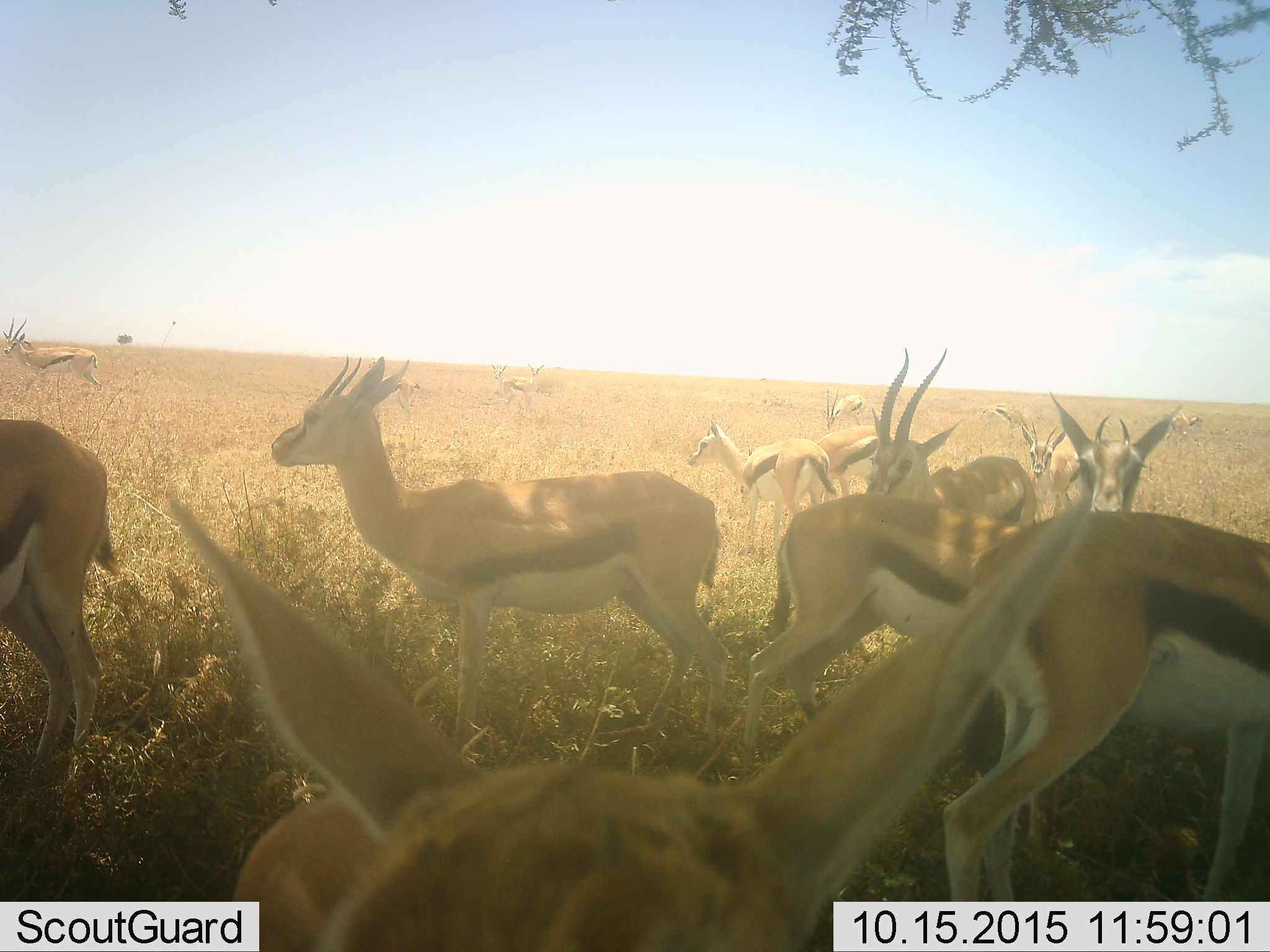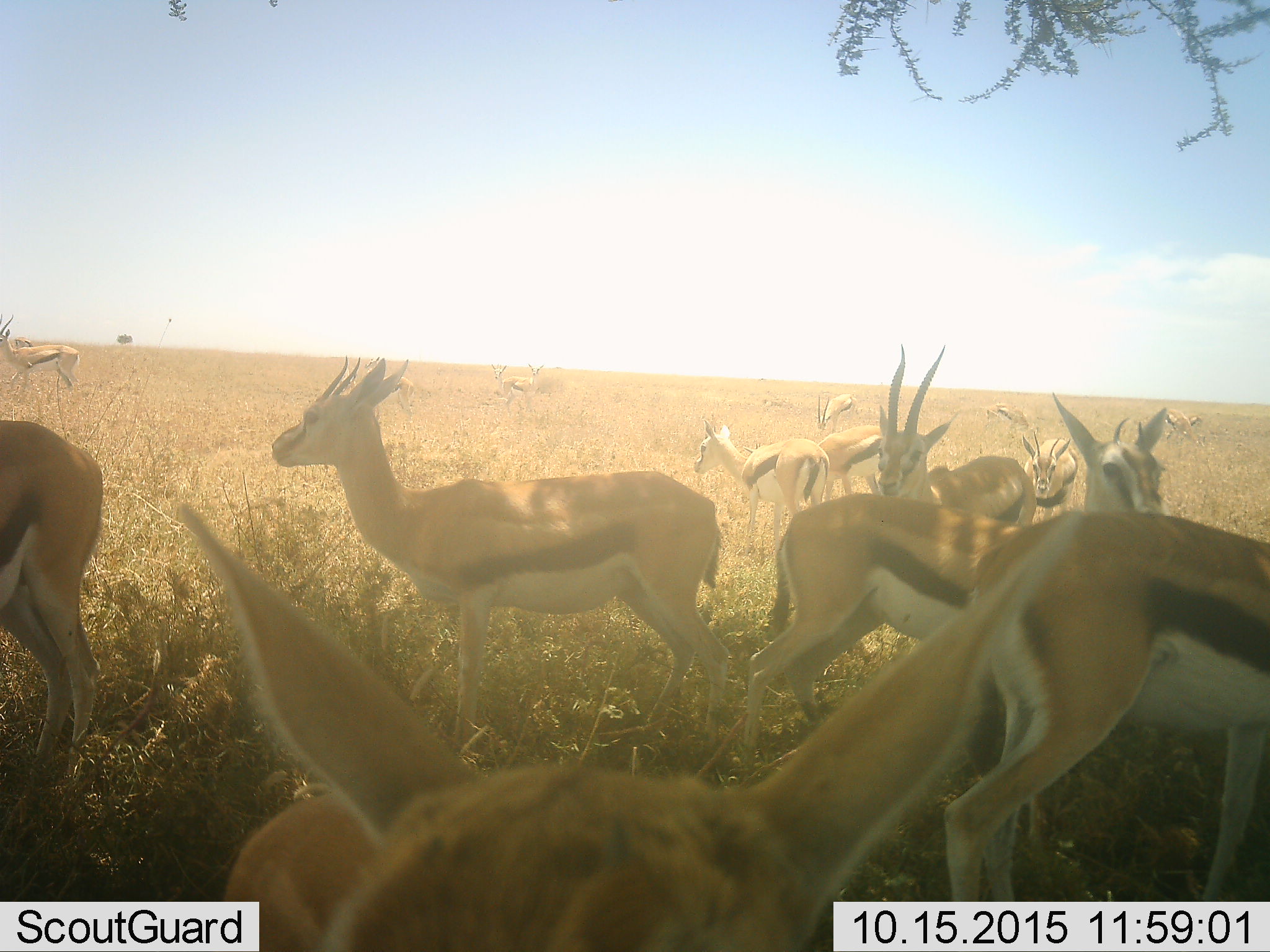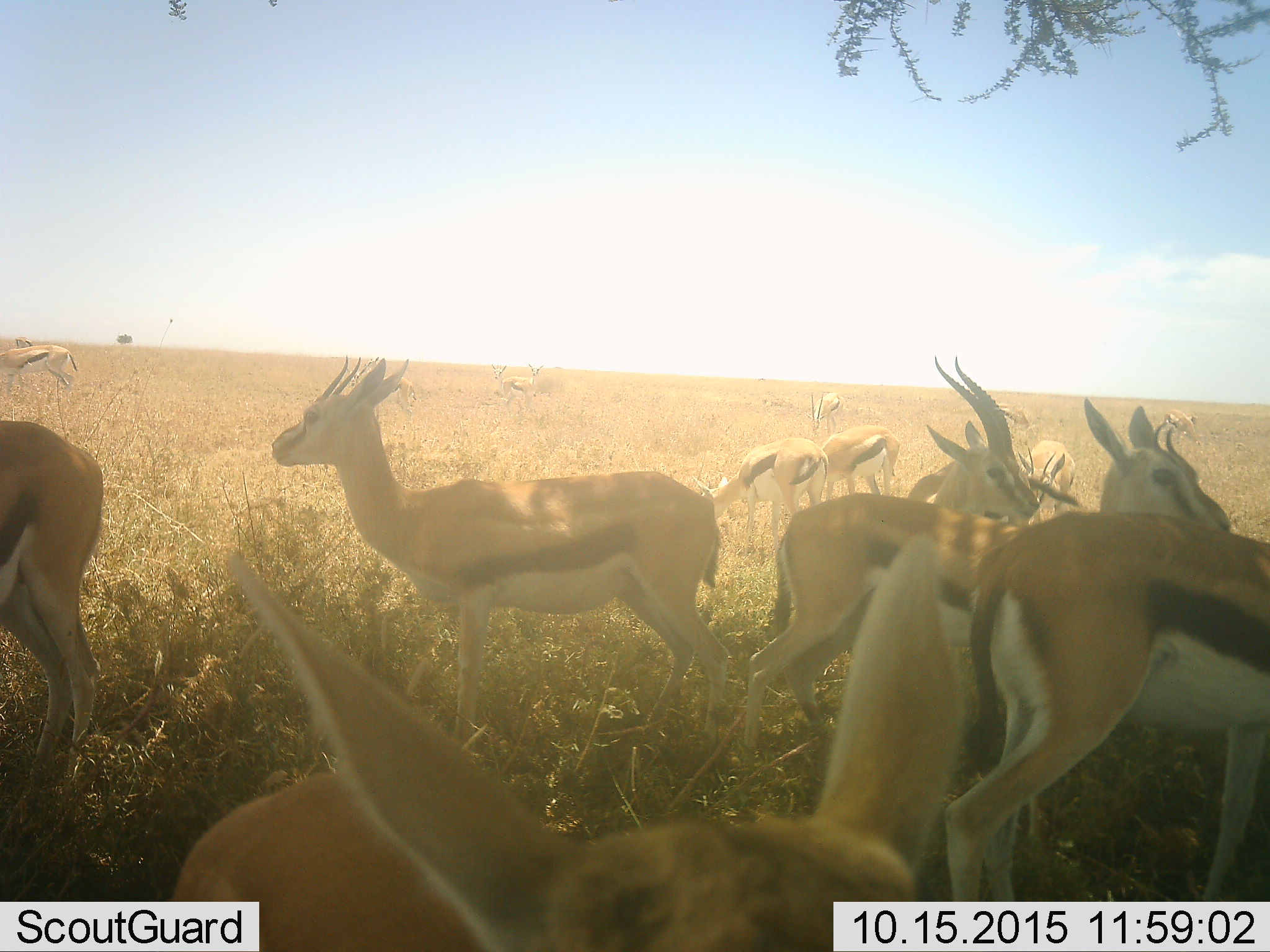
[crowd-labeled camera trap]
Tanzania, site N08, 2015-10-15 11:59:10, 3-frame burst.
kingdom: Animalia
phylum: Chordata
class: Mammalia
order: Artiodactyla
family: Bovidae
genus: Eudorcas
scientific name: Eudorcas thomsonii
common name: thomson's gazelle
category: gazellethomsons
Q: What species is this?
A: Gazellethomsons (thomson's gazelle) (Eudorcas thomsonii).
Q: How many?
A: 11-50.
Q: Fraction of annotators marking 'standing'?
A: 89%.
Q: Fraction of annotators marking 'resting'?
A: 0%.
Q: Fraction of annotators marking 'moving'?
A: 22%.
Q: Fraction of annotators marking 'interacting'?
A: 11%.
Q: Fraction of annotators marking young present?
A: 0%.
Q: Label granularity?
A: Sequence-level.